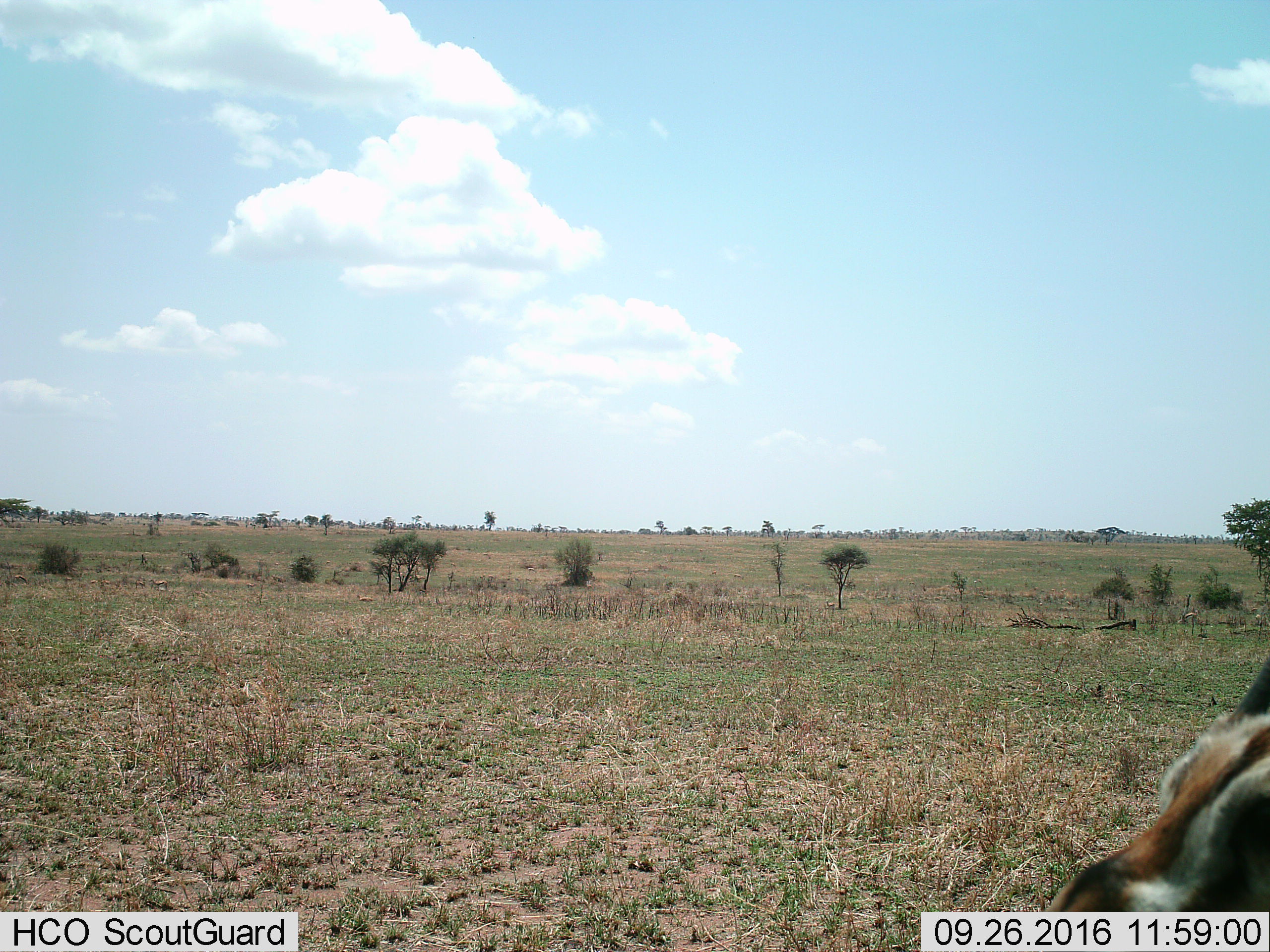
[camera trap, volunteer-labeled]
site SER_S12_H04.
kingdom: Animalia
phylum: Chordata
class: Mammalia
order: Artiodactyla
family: Bovidae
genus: Eudorcas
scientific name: Eudorcas thomsonii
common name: thomson's gazelle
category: gazellethomsons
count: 1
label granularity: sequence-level